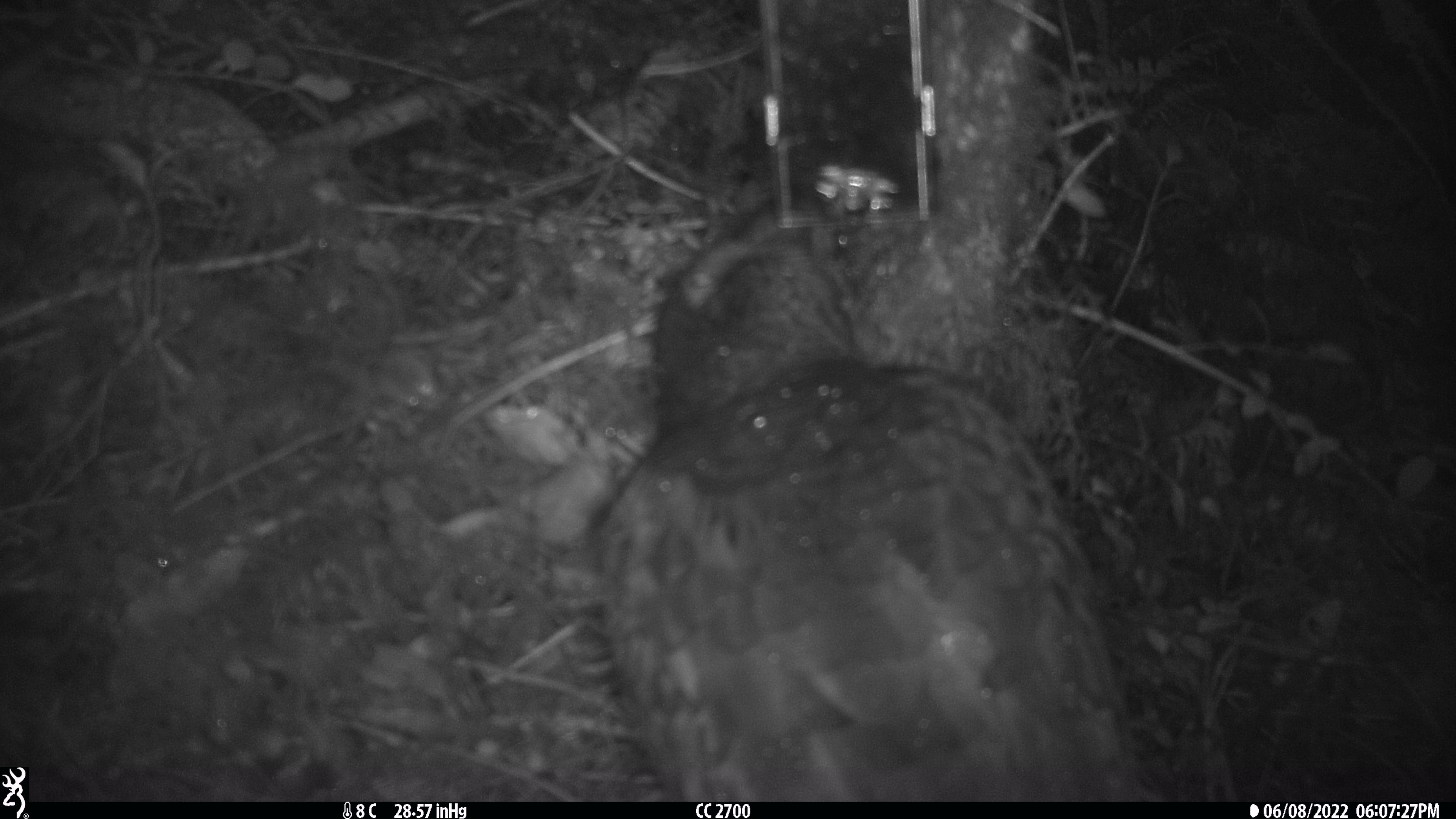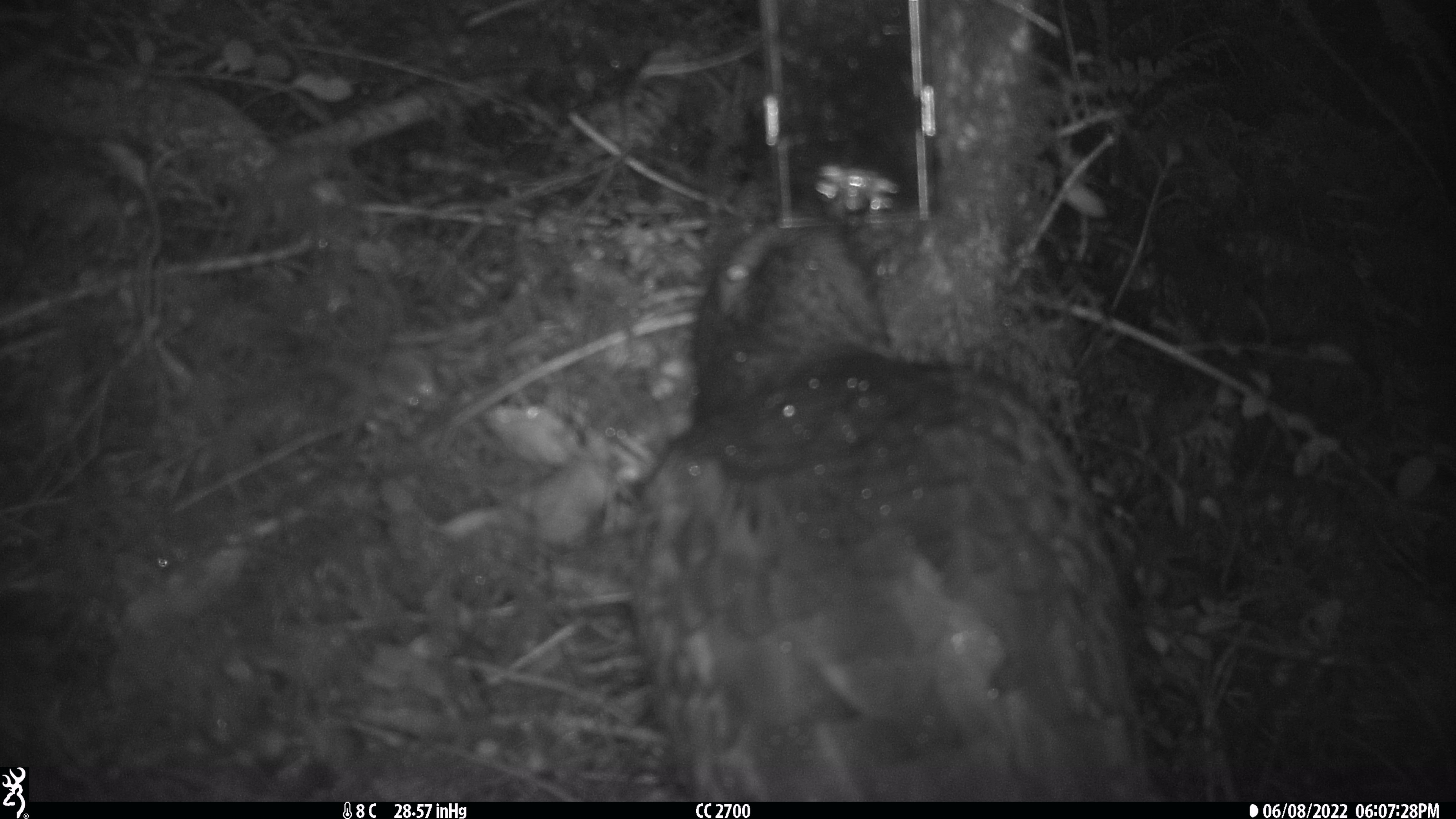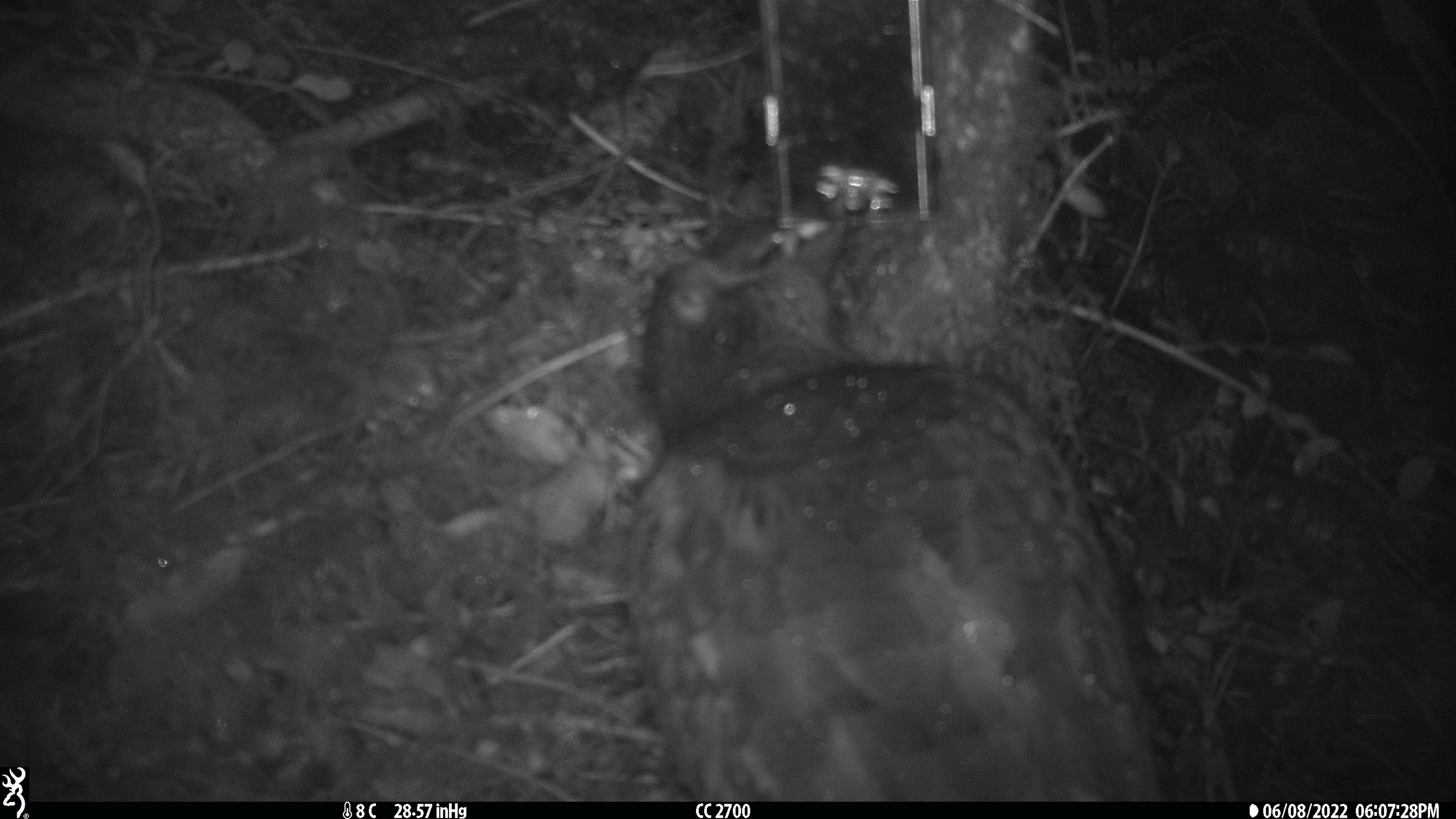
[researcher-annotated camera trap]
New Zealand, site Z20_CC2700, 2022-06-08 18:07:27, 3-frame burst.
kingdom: Animalia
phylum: Chordata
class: Aves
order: Psittaciformes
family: Strigopidae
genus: Nestor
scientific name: Nestor notabilis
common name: kea